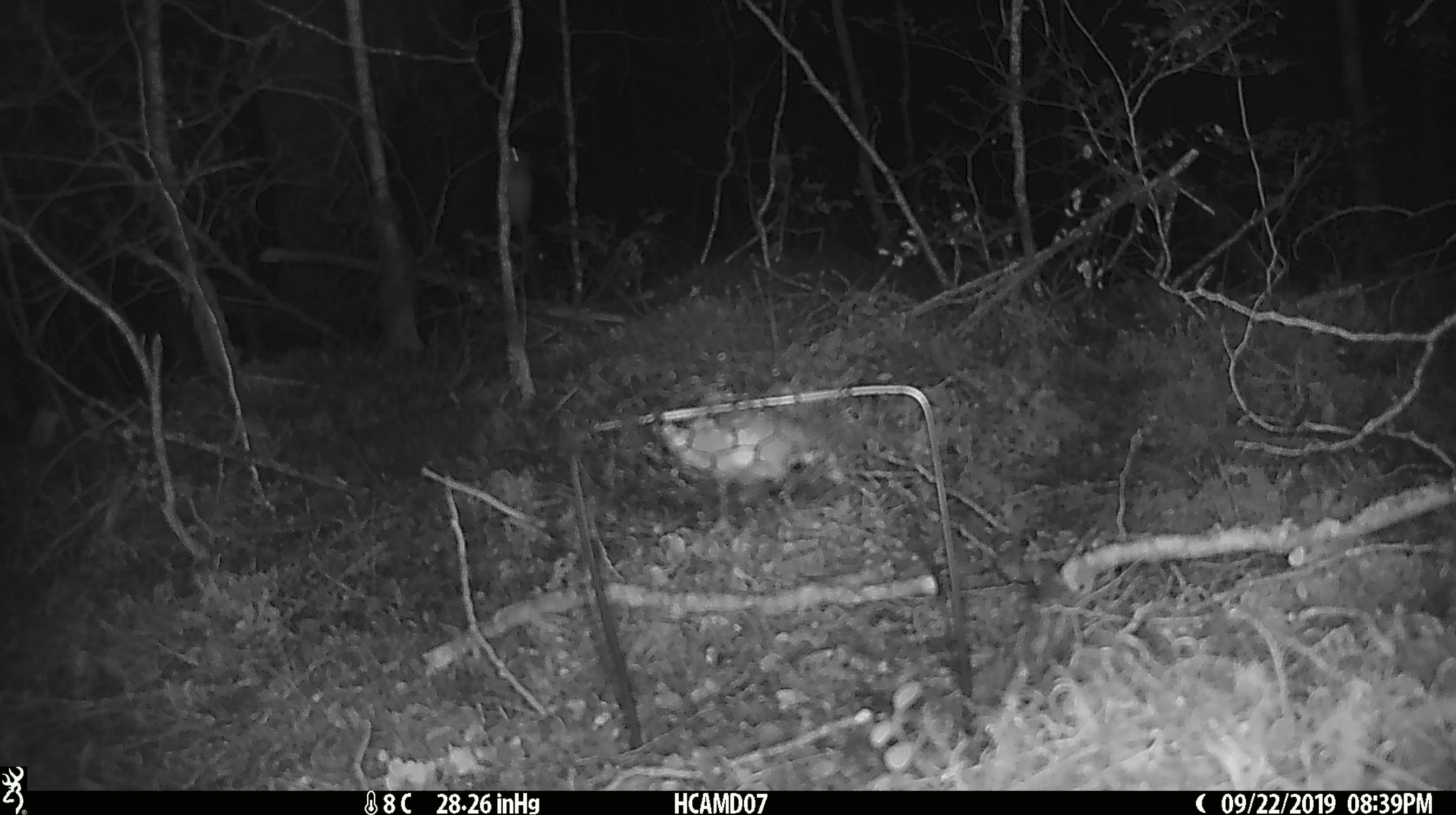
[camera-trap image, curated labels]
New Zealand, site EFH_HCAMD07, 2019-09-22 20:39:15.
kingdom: Animalia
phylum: Chordata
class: Mammalia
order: Rodentia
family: Muridae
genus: Mus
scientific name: Mus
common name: mouse